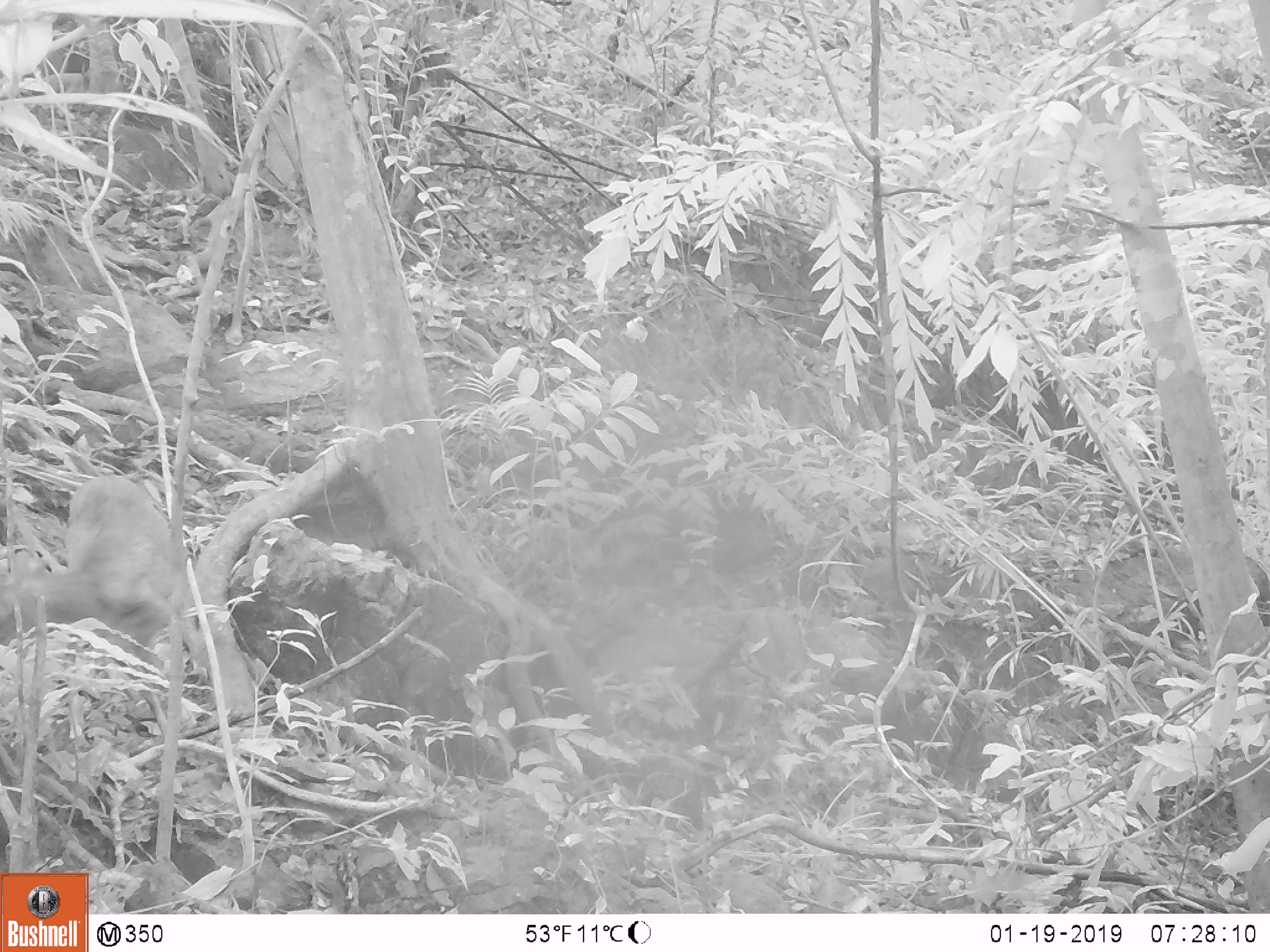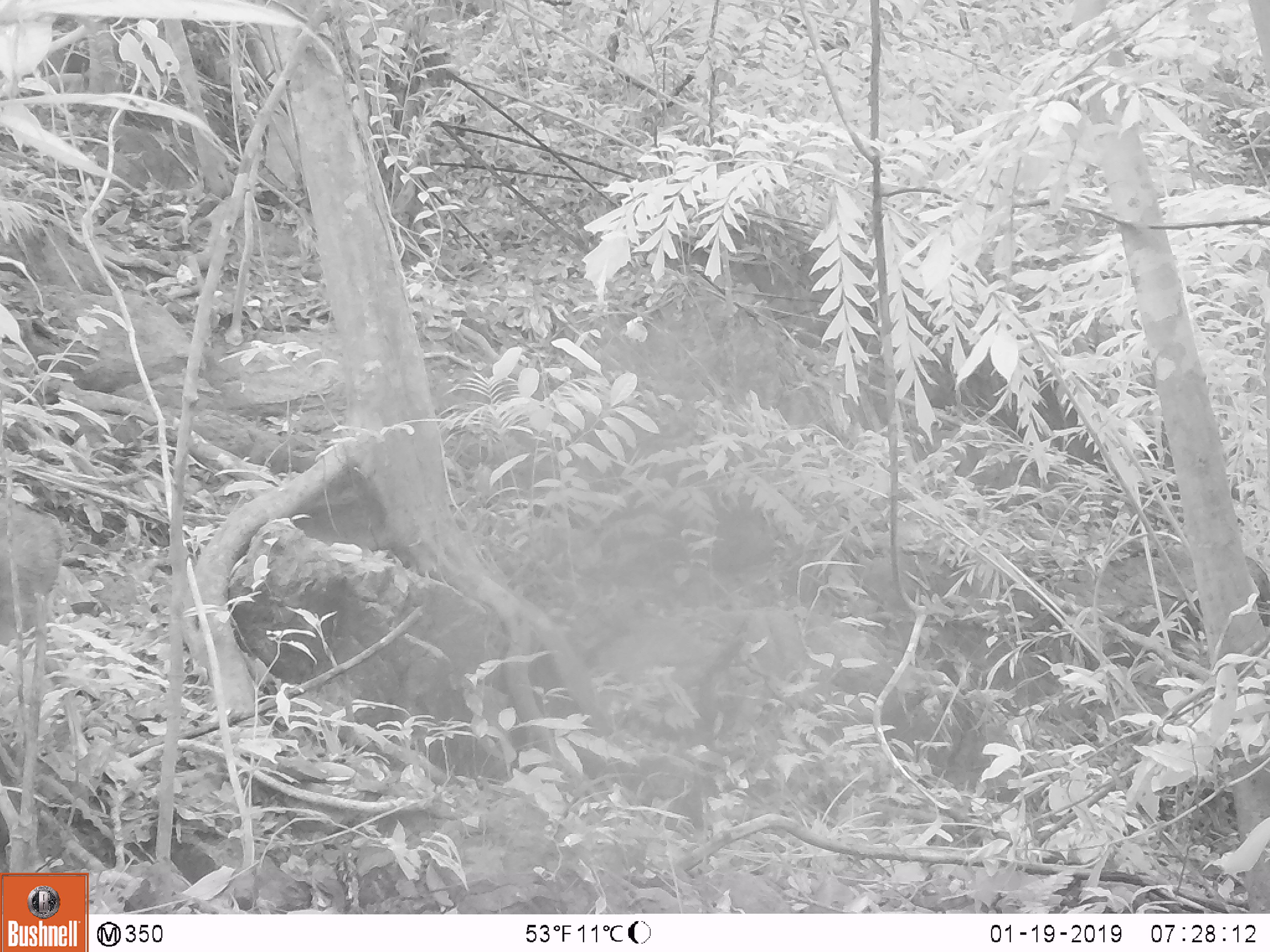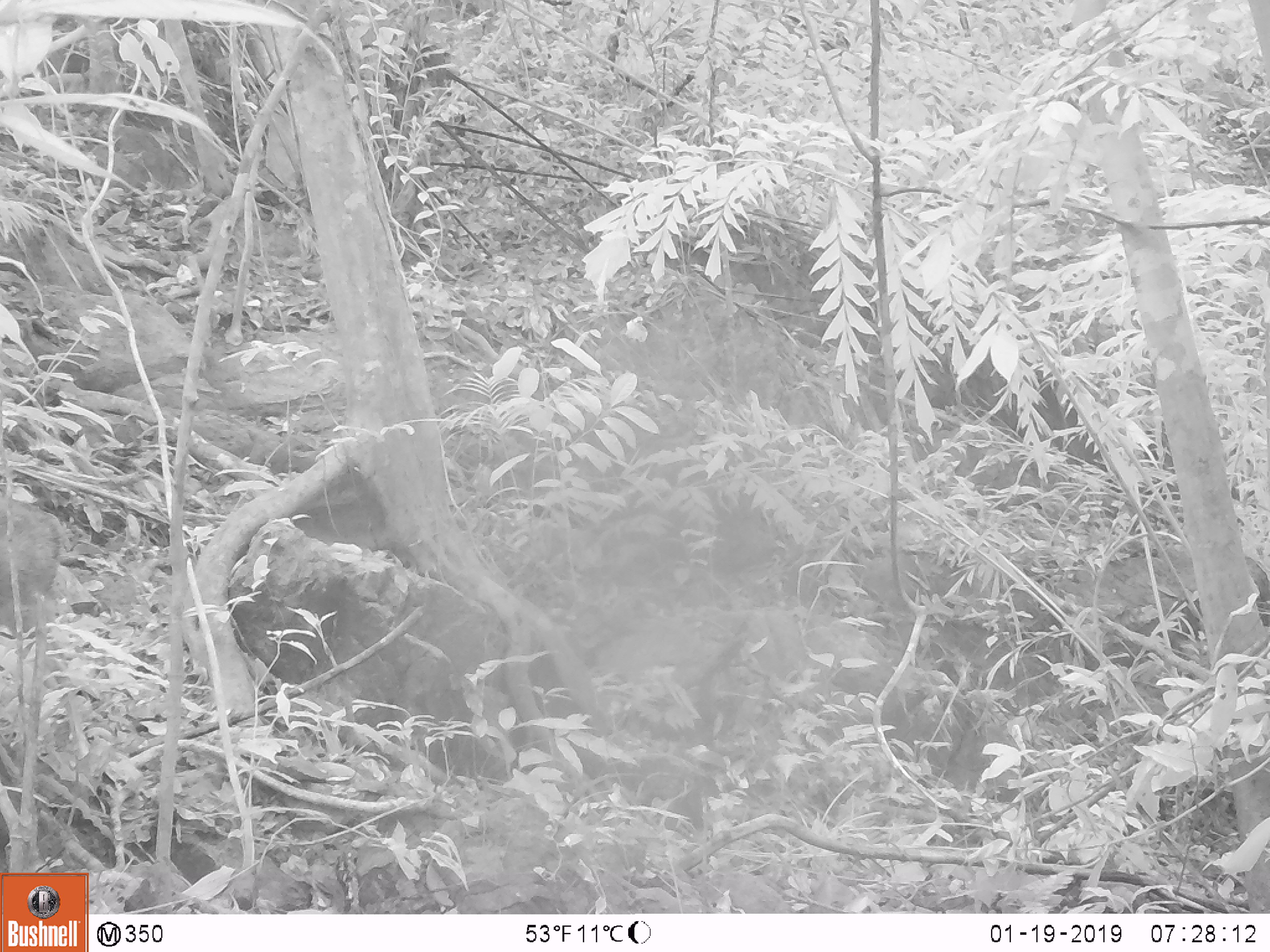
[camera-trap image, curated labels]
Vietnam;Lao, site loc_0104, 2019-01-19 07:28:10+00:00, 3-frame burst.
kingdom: Animalia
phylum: Chordata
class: Mammalia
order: Artiodactyla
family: Cervidae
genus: Muntiacus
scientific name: Muntiacus rooseveltorum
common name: roosevelt's muntjac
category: roosevelts muntjac group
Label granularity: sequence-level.